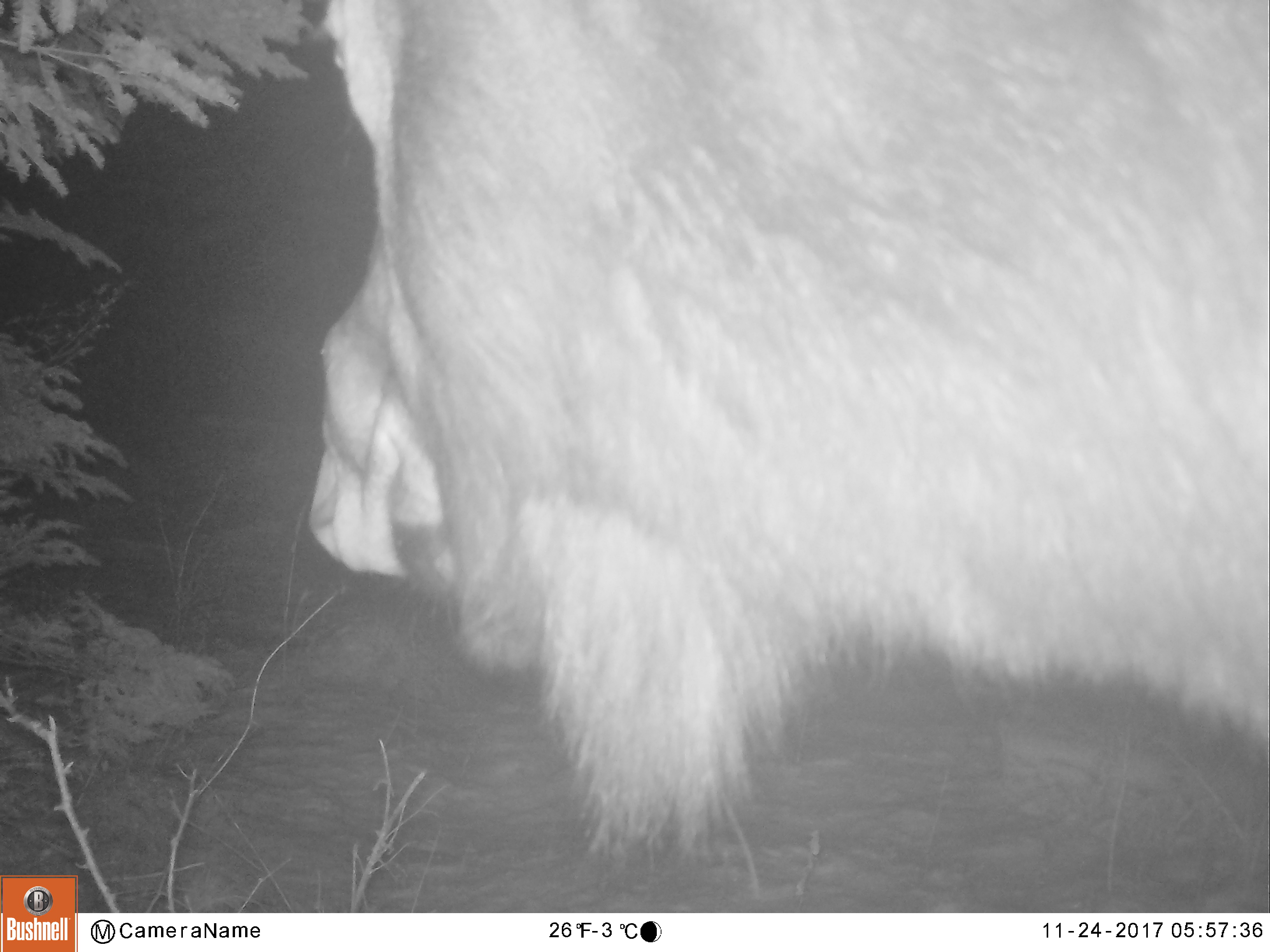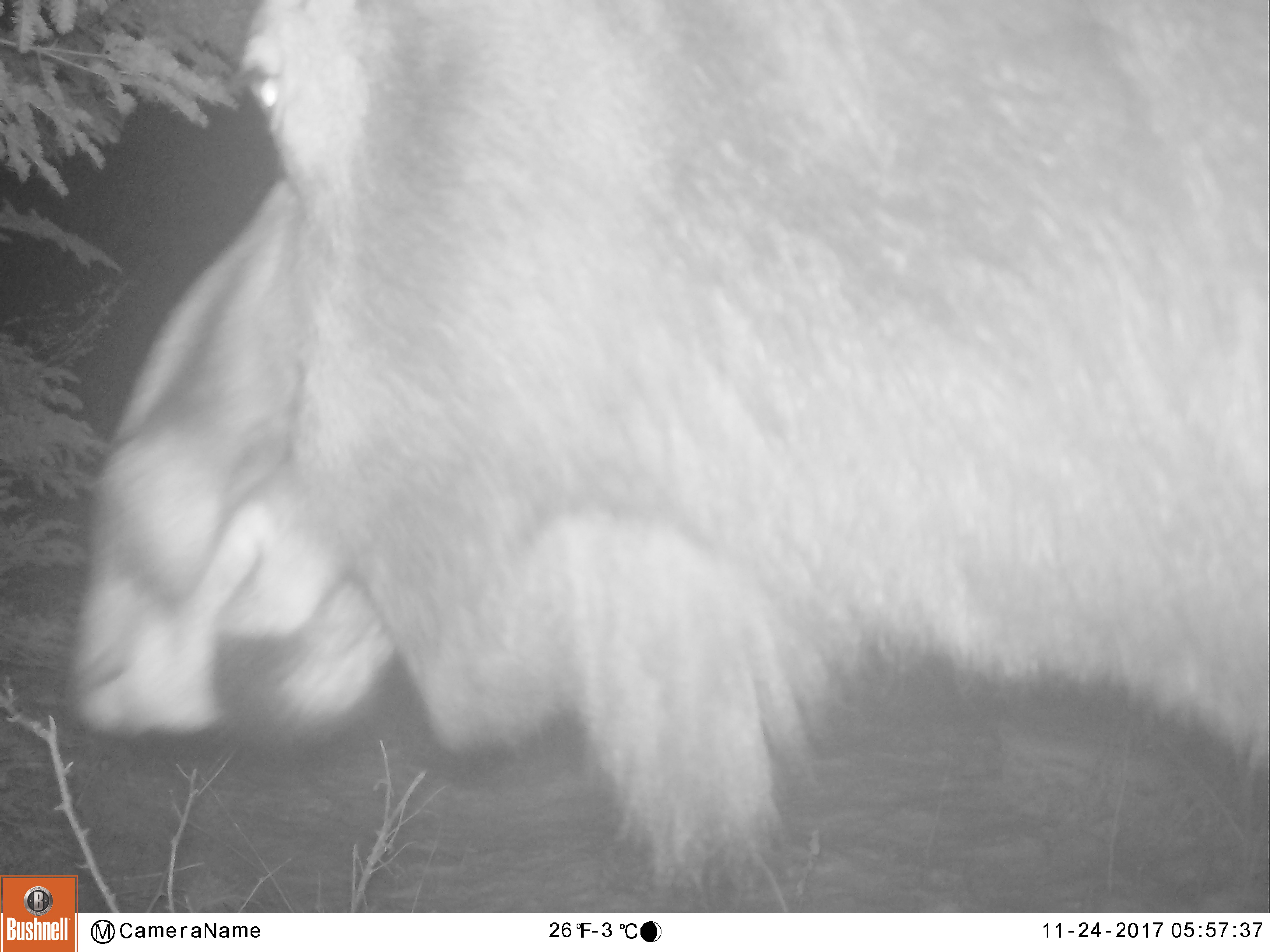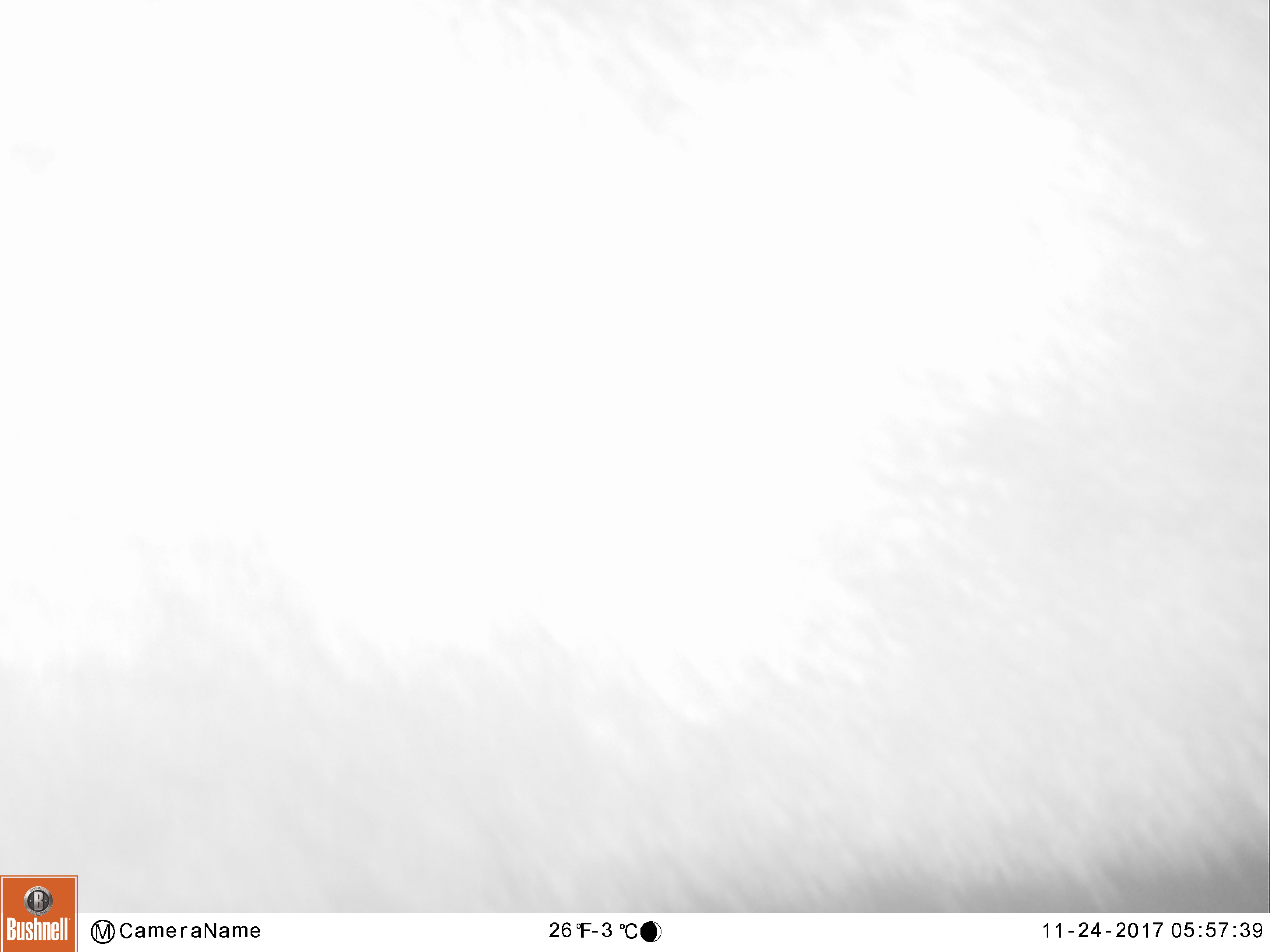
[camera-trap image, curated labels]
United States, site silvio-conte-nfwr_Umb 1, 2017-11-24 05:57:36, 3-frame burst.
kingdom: Animalia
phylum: Chordata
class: Mammalia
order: Artiodactyla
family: Cervidae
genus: Alces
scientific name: Alces alces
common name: moose